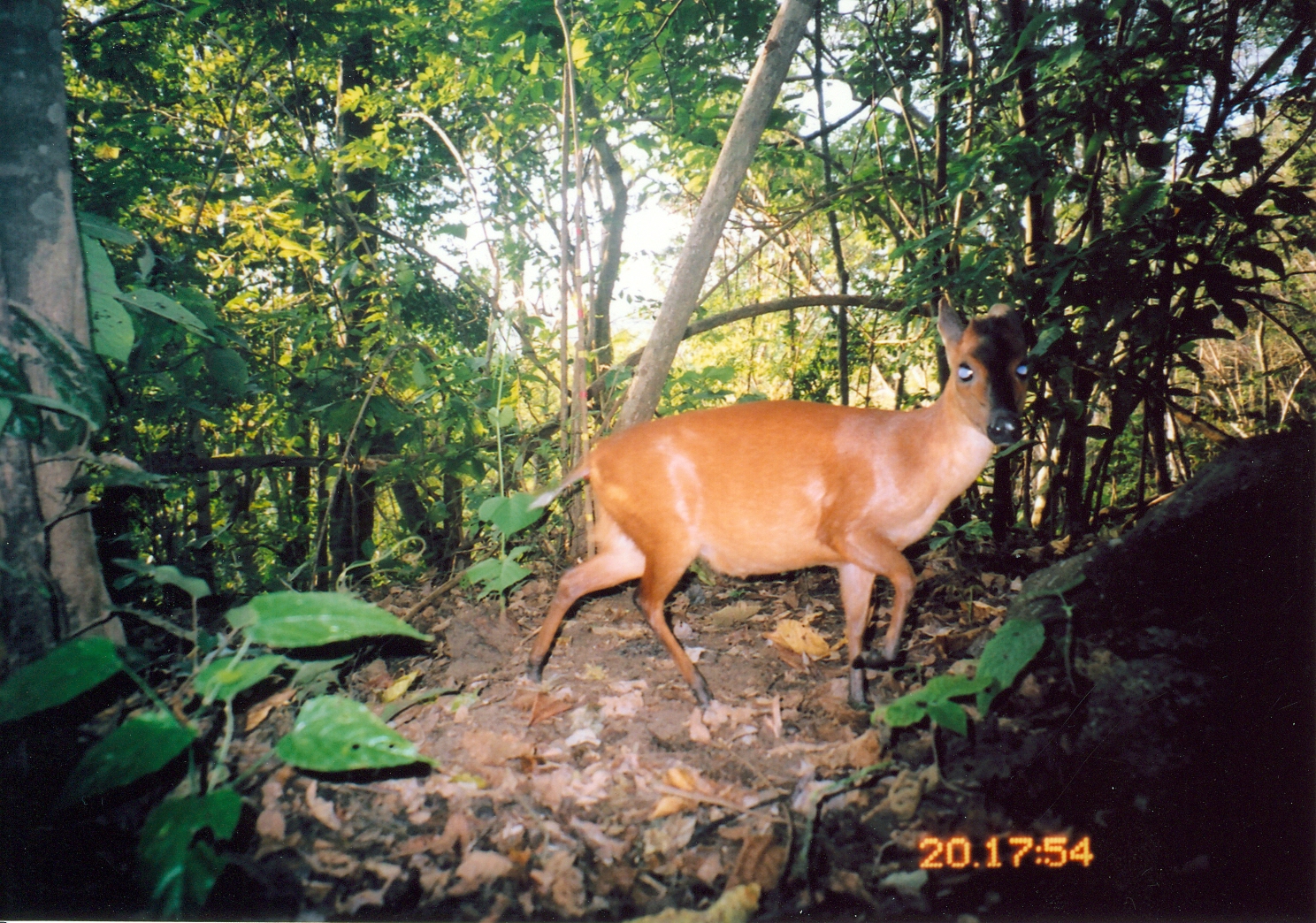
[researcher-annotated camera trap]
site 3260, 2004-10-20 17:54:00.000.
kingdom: Animalia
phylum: Chordata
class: Mammalia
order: Artiodactyla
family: Bovidae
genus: Cephalophus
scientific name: Cephalophus harveyi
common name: harvey's duiker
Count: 1.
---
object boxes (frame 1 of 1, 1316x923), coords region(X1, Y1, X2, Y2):
cephalophus harveyi: region(523, 296, 1030, 710)